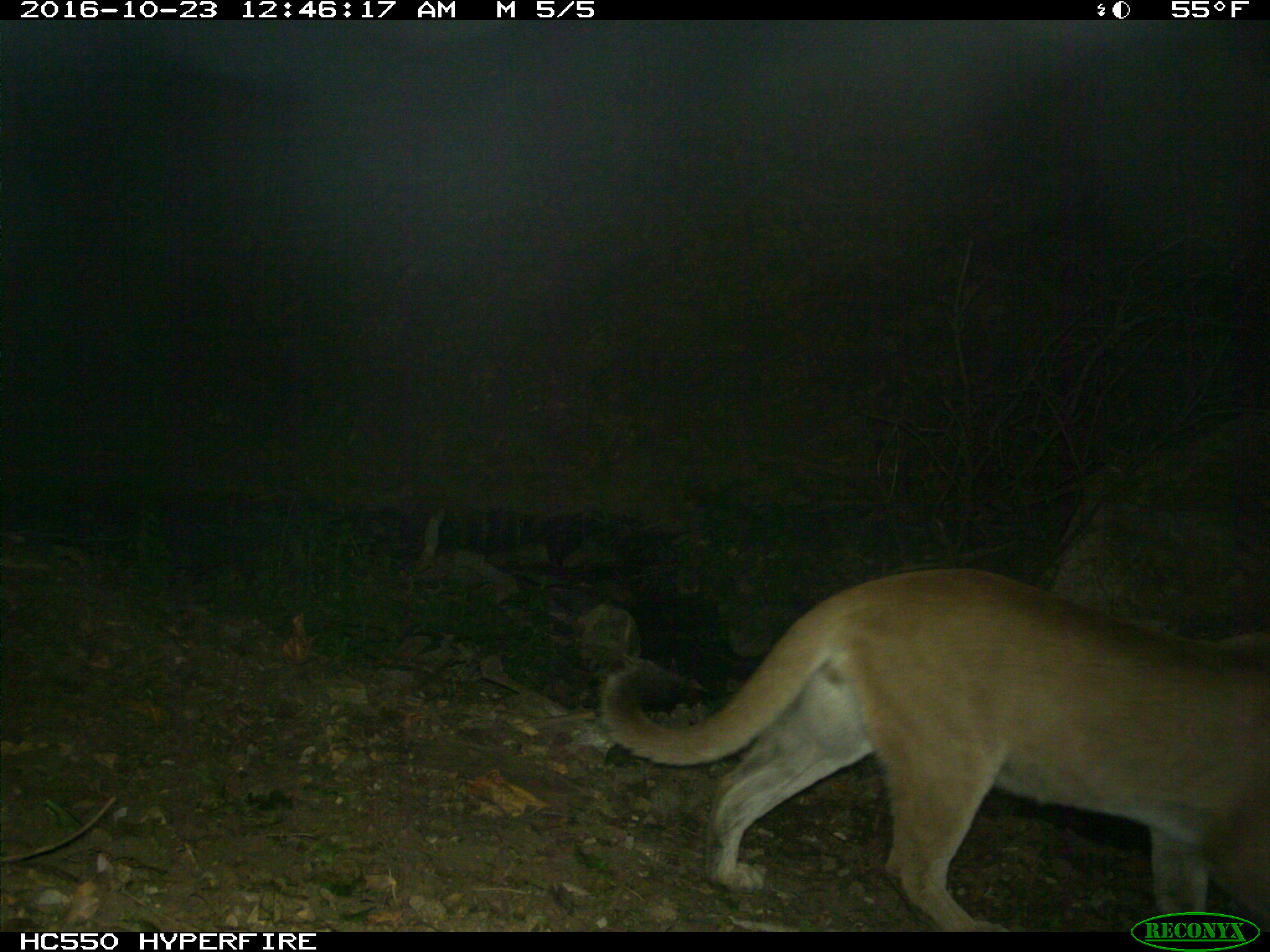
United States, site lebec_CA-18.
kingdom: Animalia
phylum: Chordata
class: Mammalia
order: Carnivora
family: Felidae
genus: Puma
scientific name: Puma concolor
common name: mountain lion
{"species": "Puma concolor (mountain lion)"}